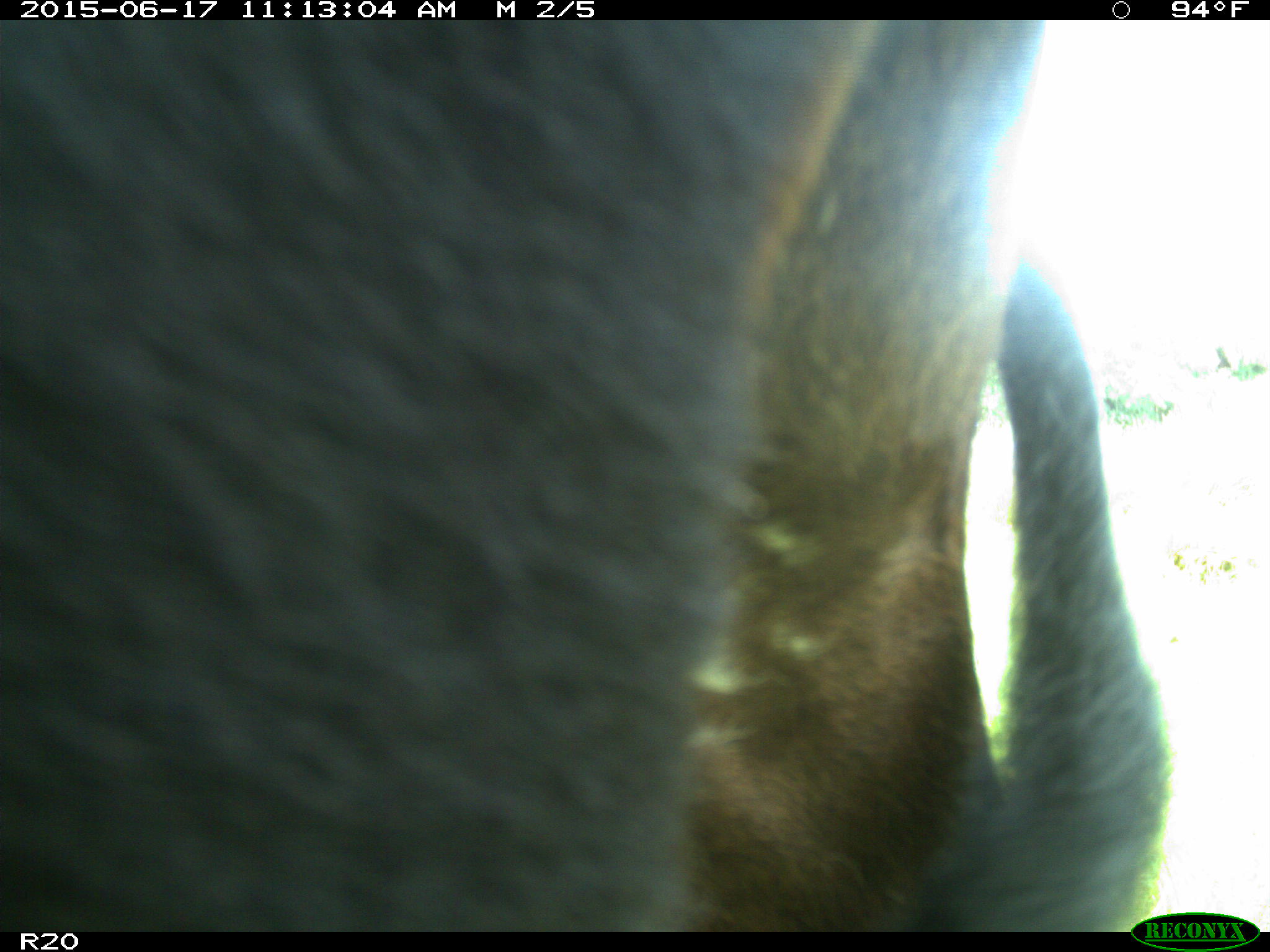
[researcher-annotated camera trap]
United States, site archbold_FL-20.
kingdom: Animalia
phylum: Chordata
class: Mammalia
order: Artiodactyla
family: Bovidae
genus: Bos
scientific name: Bos taurus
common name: domestic cow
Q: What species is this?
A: Bos taurus (domestic cow).